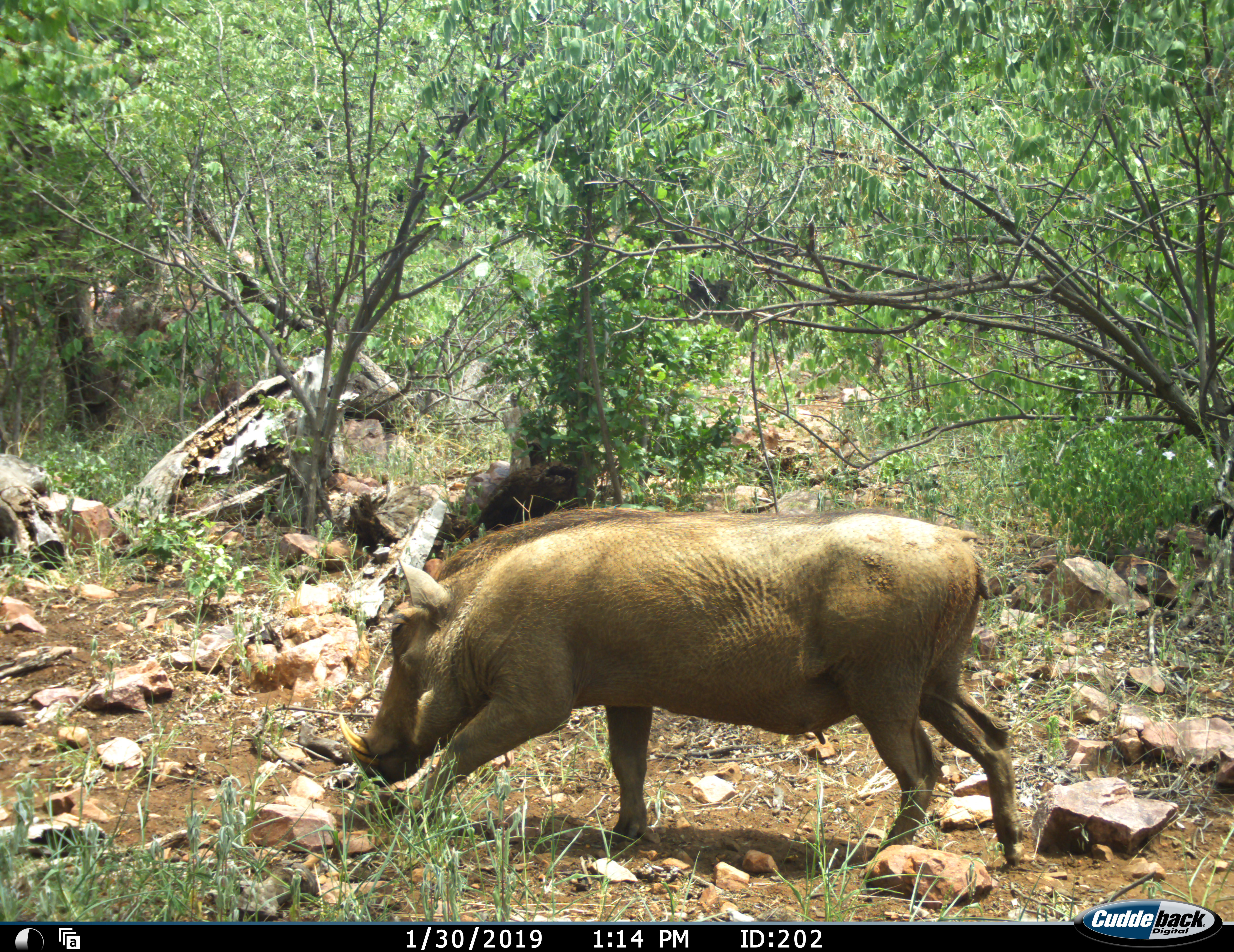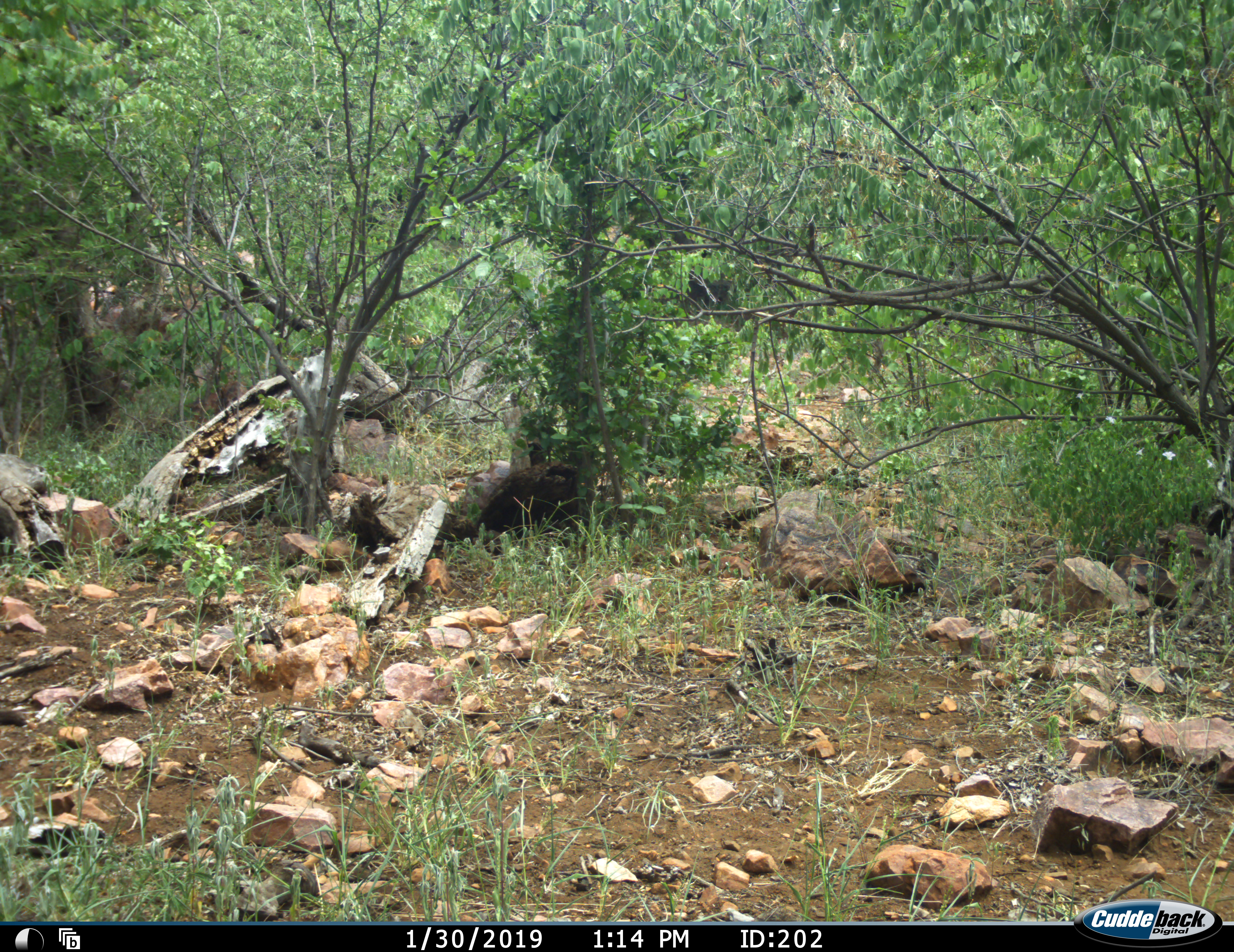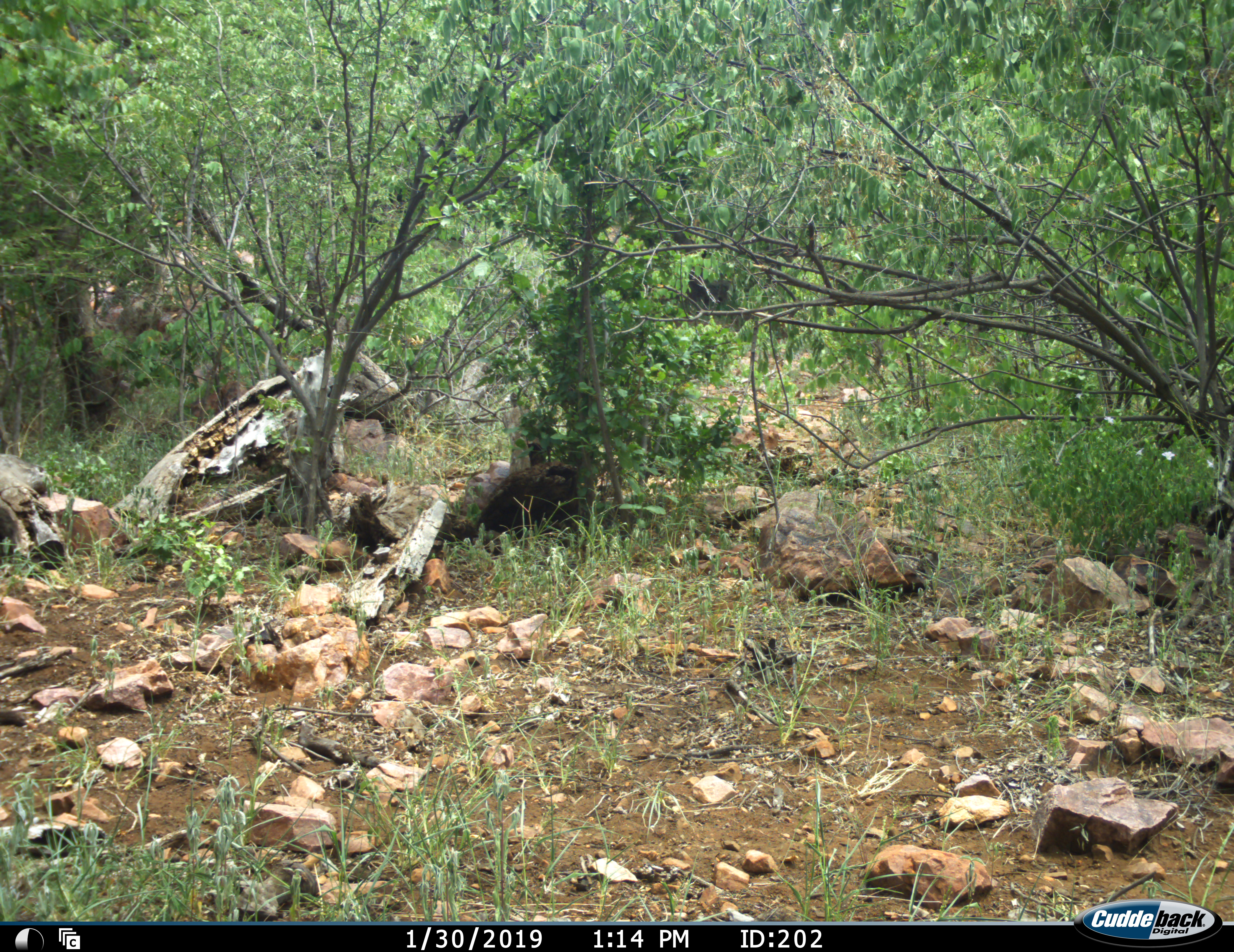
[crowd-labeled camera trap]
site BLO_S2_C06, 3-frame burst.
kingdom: Animalia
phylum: Chordata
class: Mammalia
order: Artiodactyla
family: Suidae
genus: Phacochoerus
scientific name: Phacochoerus africanus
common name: warthog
Warthog (Phacochoerus africanus), count 1. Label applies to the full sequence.